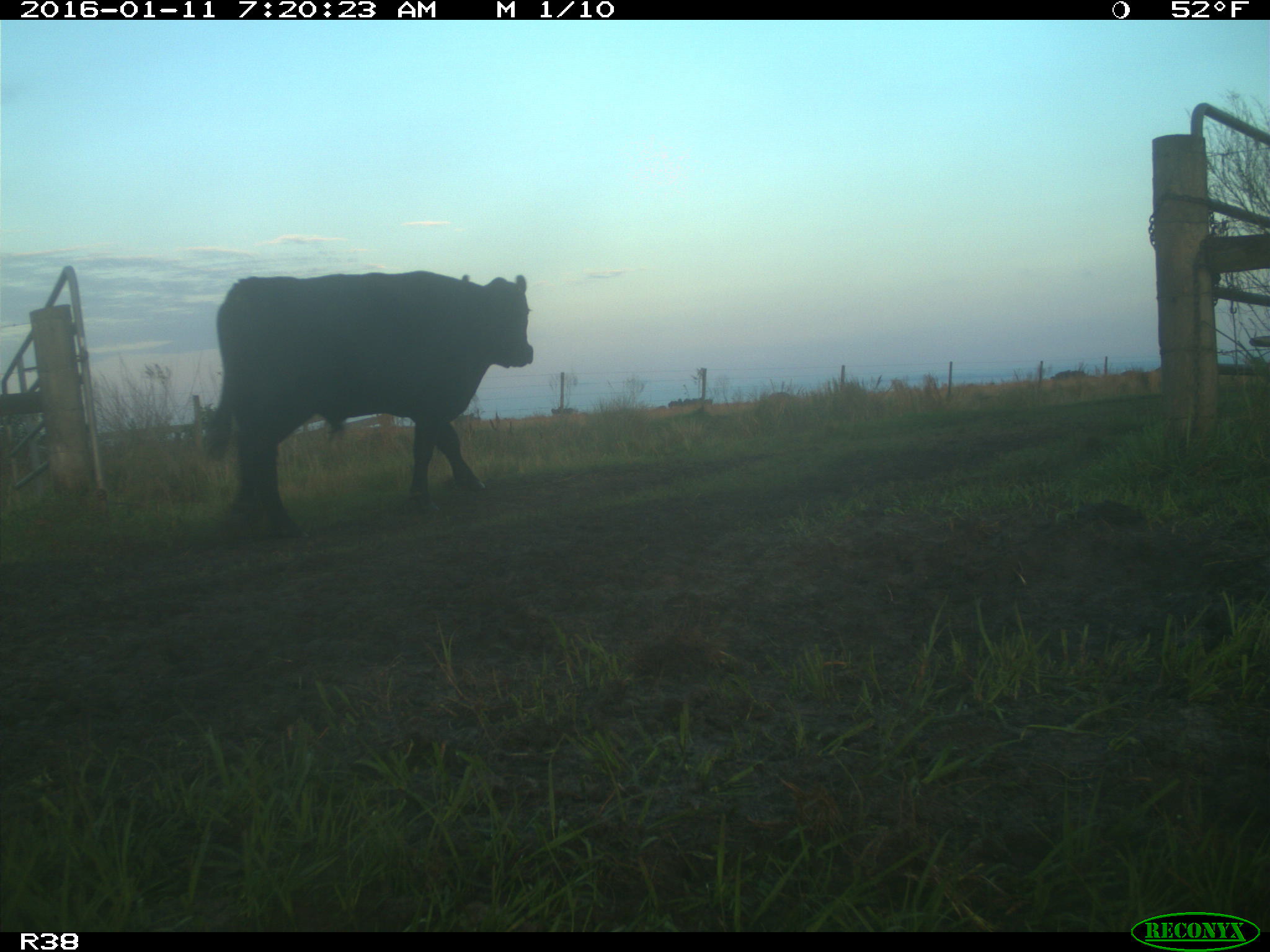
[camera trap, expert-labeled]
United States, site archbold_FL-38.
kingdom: Animalia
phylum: Chordata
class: Mammalia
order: Artiodactyla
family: Bovidae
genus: Bos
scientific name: Bos taurus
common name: domestic cow